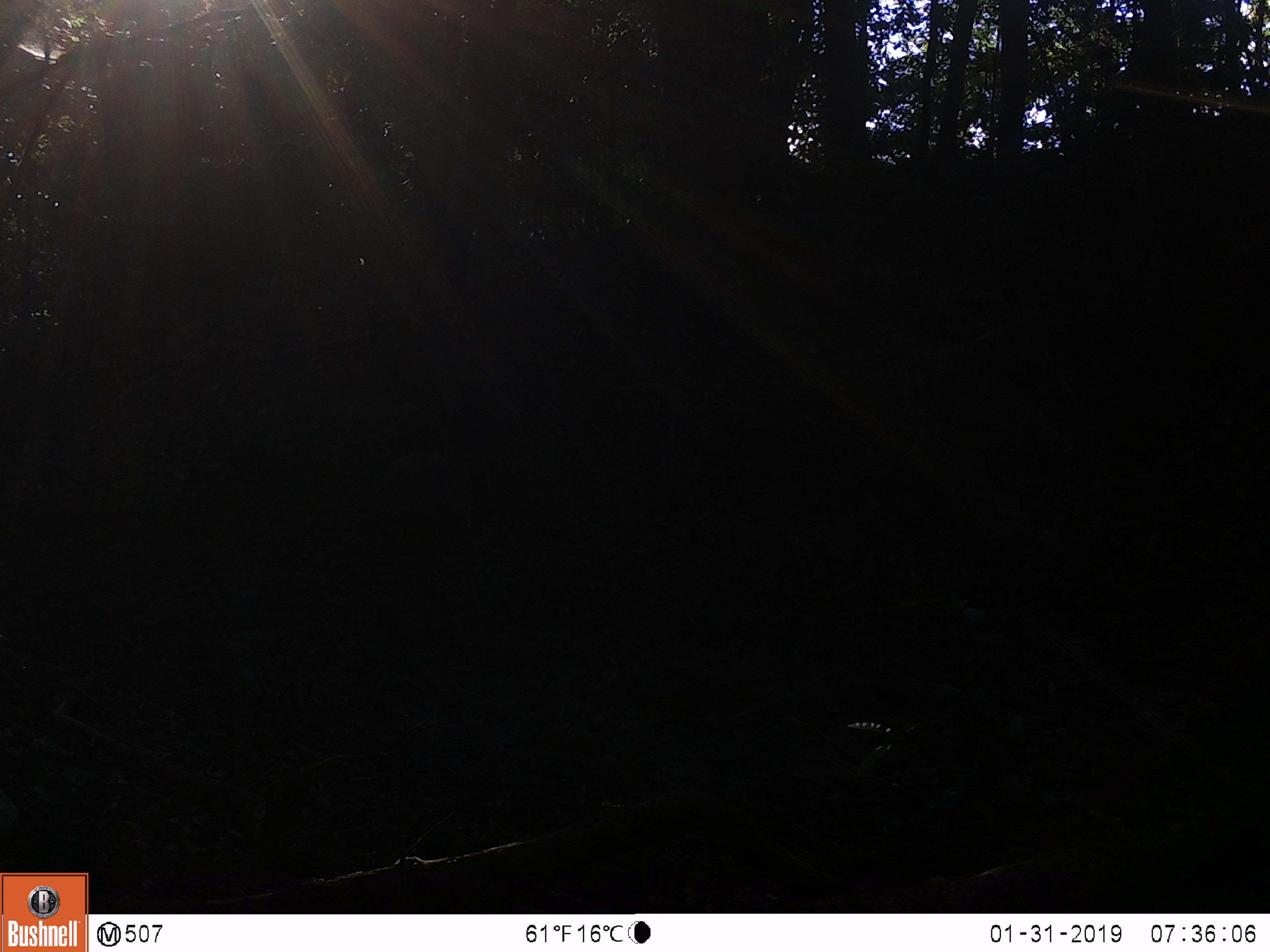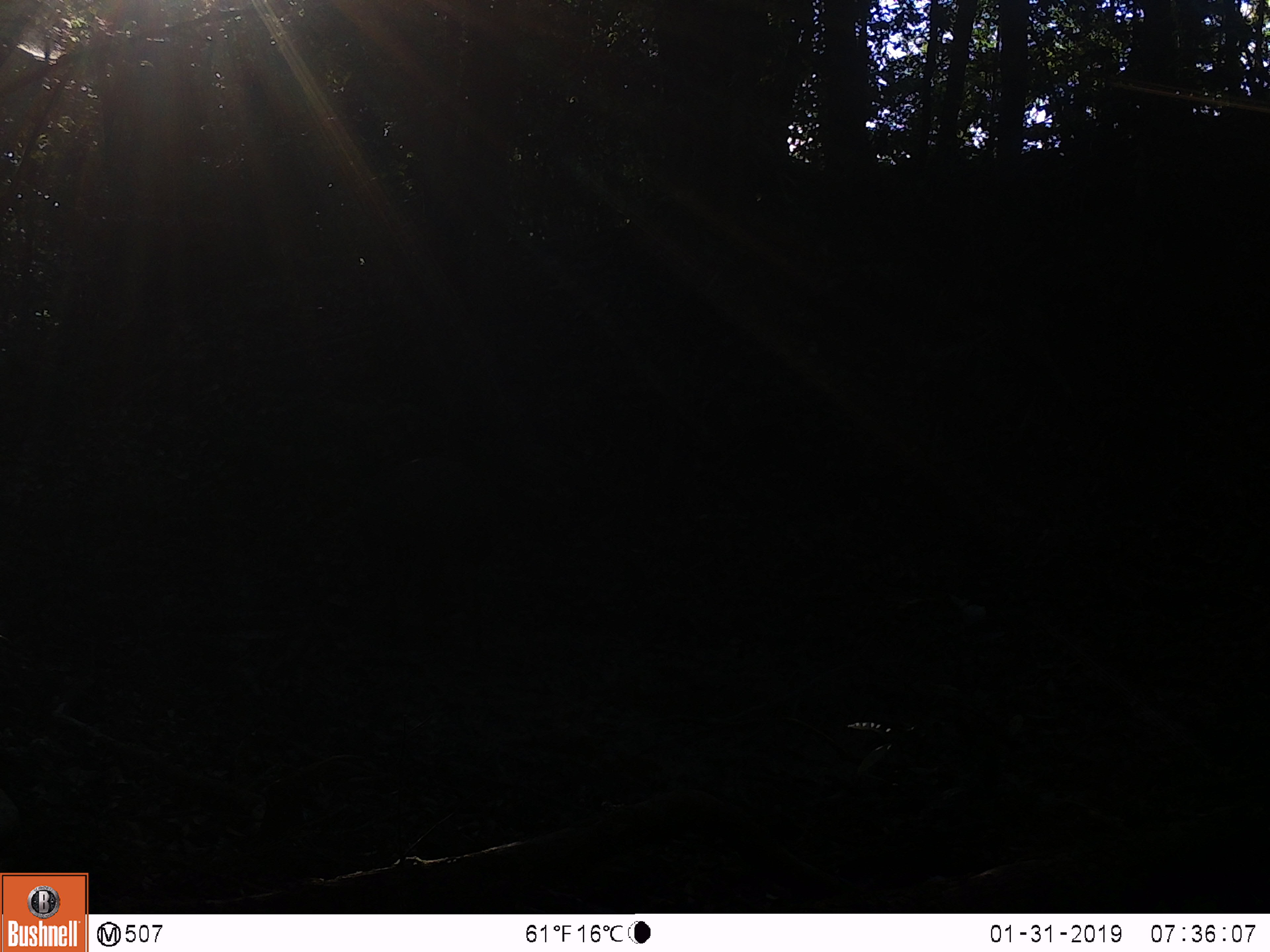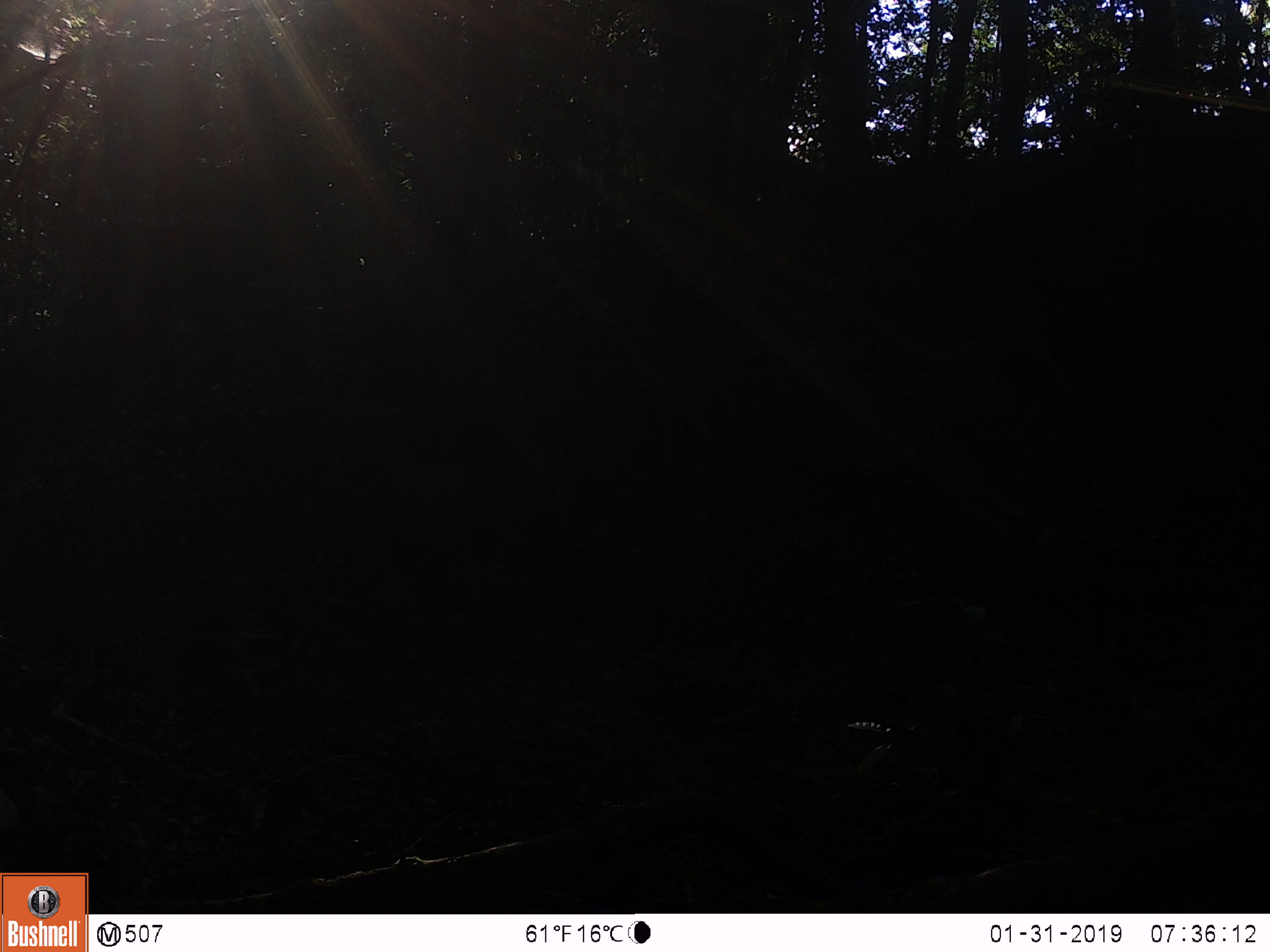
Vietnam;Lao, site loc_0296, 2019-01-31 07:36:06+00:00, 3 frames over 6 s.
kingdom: Animalia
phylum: Chordata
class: Mammalia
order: Artiodactyla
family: Cervidae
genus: Rusa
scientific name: Rusa unicolor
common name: sambar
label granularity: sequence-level